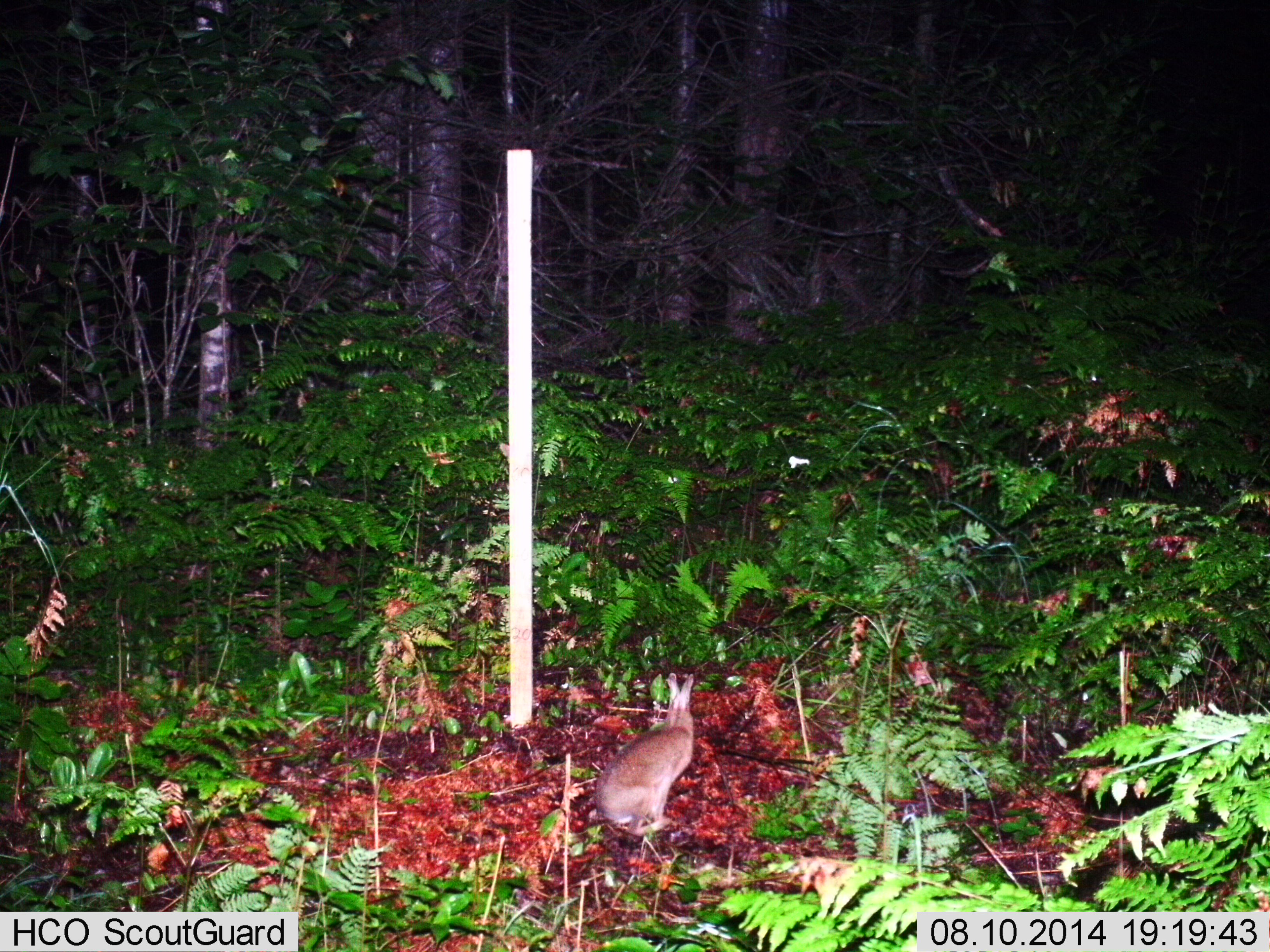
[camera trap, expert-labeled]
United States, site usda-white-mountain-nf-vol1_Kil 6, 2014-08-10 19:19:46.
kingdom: Animalia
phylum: Chordata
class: Mammalia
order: Lagomorpha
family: Leporidae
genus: Lepus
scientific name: Lepus americanus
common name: snowshoe hare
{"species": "snowshoe hare (Lepus americanus)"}